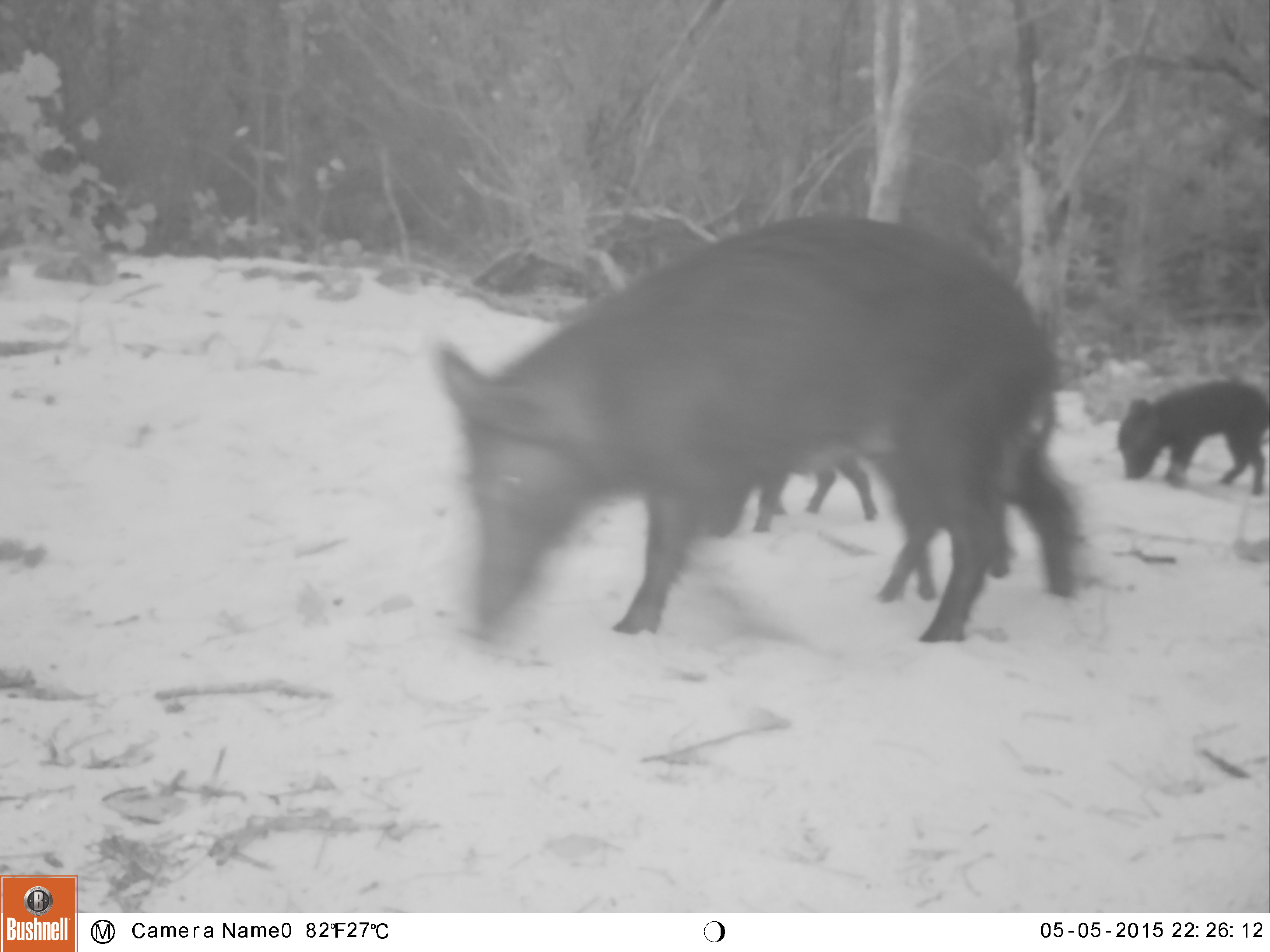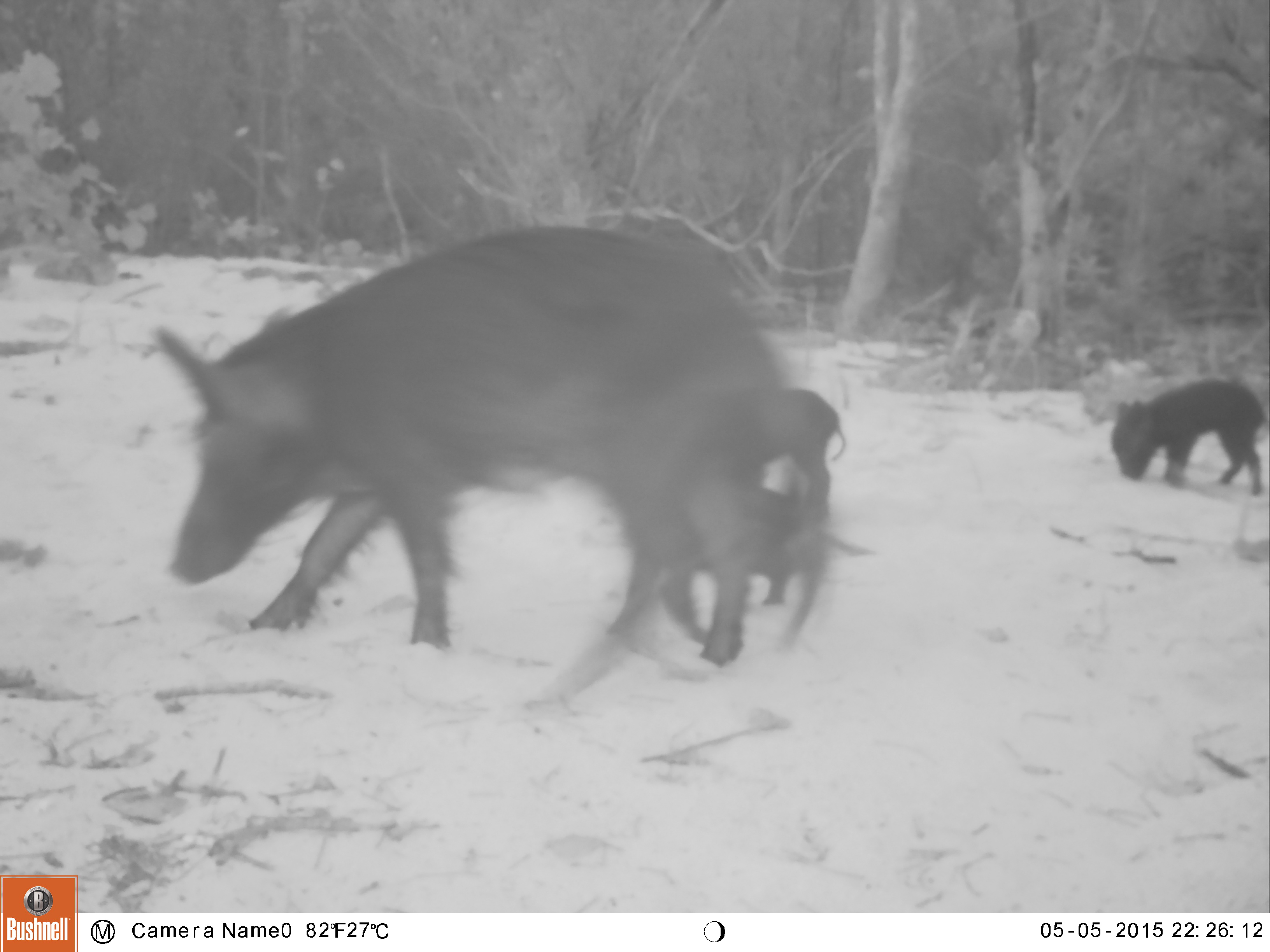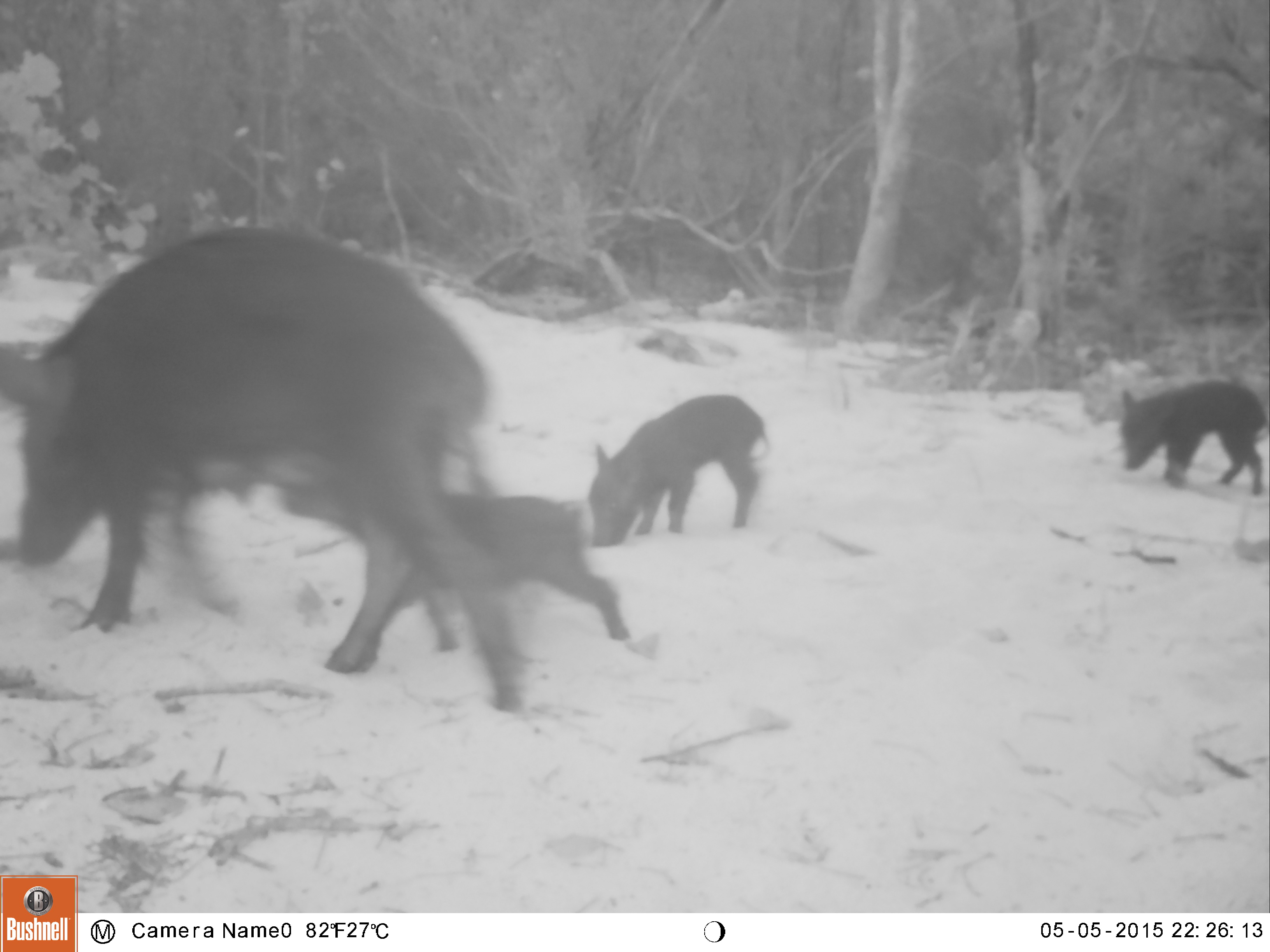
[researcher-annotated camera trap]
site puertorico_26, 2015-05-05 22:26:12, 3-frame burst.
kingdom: Animalia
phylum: Chordata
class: Mammalia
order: Artiodactyla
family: Suidae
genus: Sus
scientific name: Sus scrofa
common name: pig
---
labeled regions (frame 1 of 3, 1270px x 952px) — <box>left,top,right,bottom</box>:
pig: <box>429,215,1084,646</box>; <box>1115,379,1270,490</box>; <box>753,455,883,520</box>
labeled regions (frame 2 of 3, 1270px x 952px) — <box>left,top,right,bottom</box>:
pig: <box>145,216,791,688</box>; <box>667,478,874,664</box>; <box>1105,374,1270,498</box>; <box>749,387,850,520</box>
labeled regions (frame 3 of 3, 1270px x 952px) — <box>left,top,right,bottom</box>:
pig: <box>0,215,526,712</box>; <box>282,468,629,653</box>; <box>583,393,774,550</box>; <box>1113,378,1268,497</box>